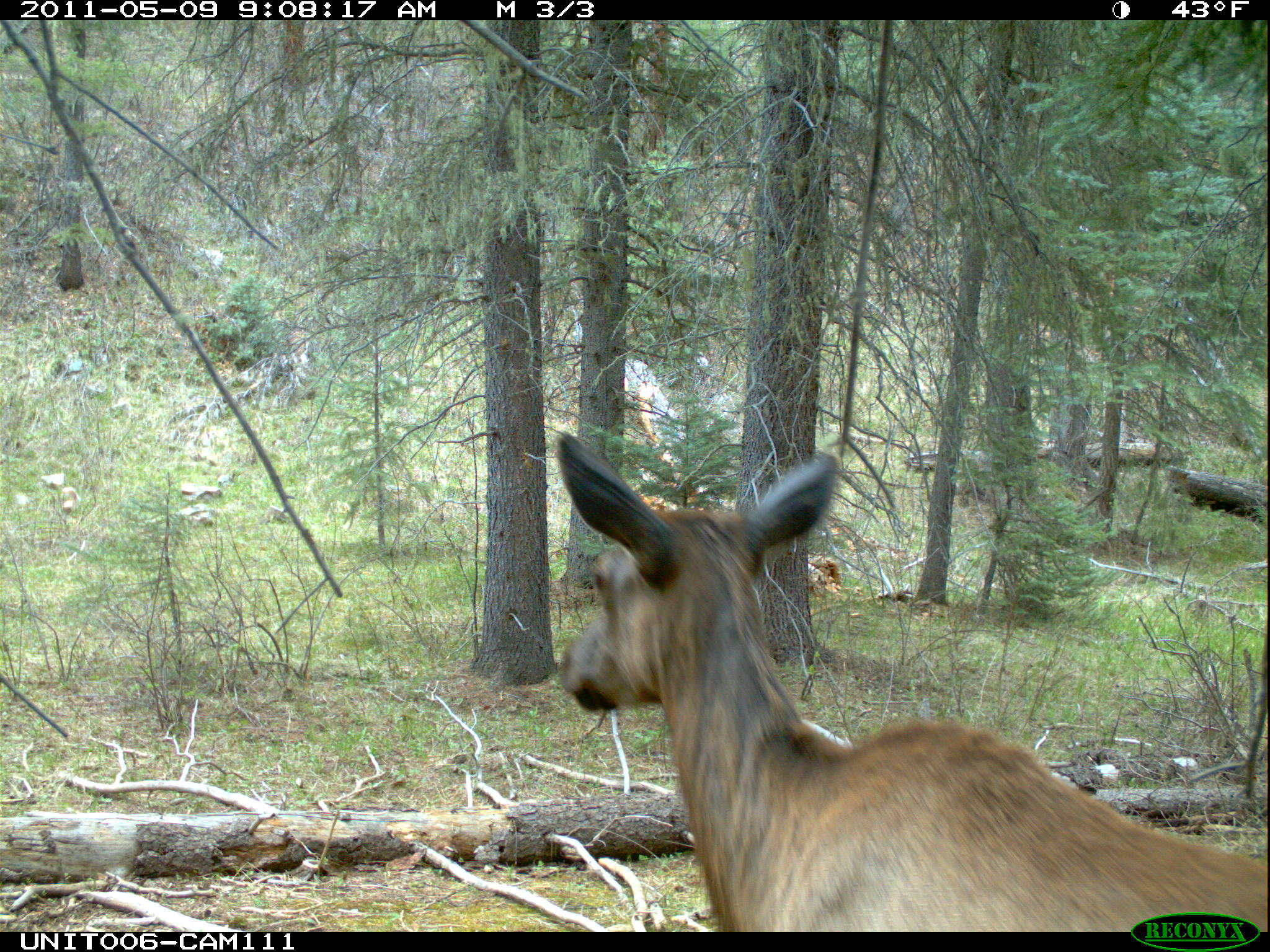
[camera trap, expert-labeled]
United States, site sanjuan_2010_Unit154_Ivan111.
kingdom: Animalia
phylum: Chordata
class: Mammalia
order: Artiodactyla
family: Cervidae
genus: Cervus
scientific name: Cervus elaphus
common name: red deer